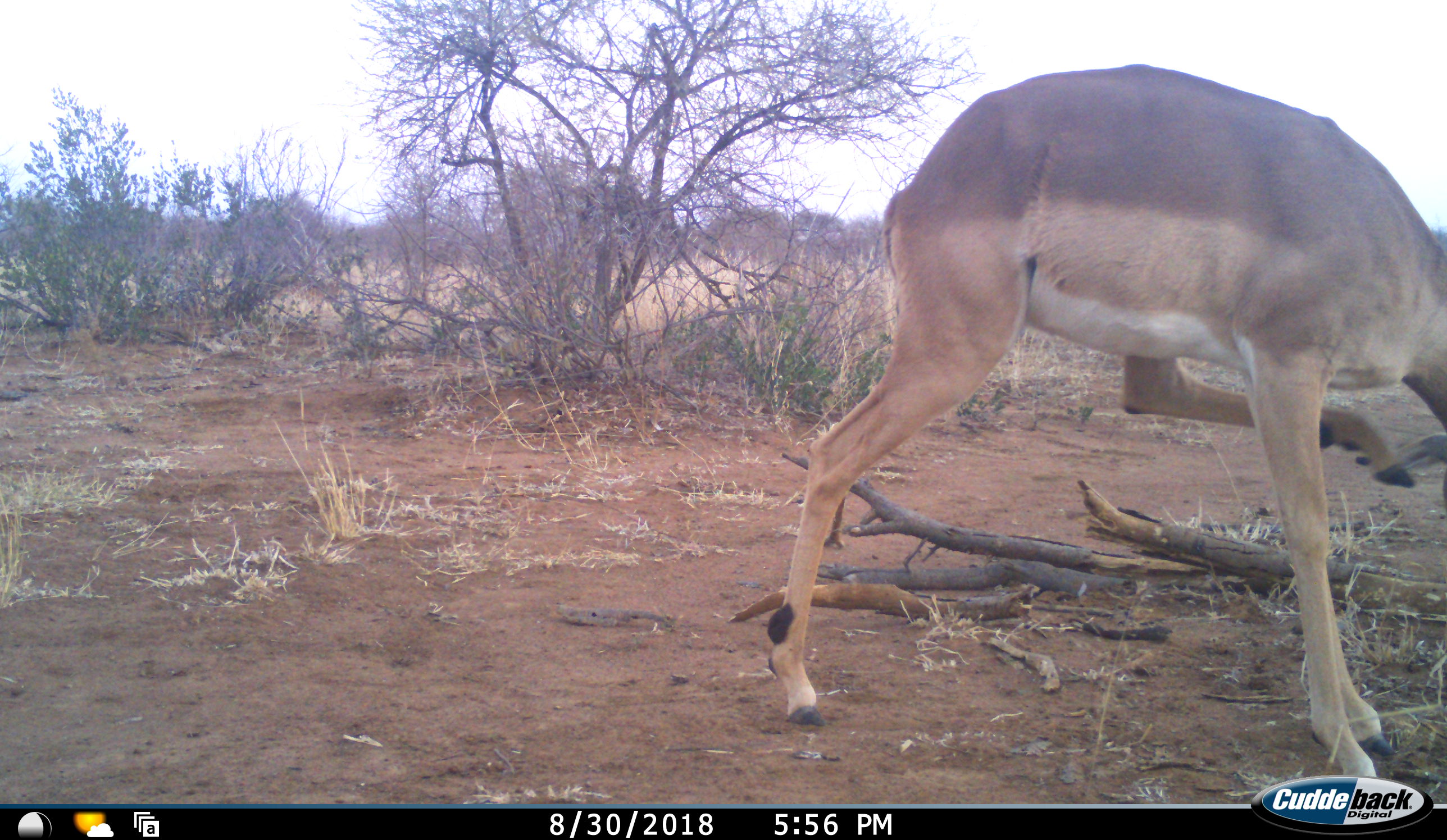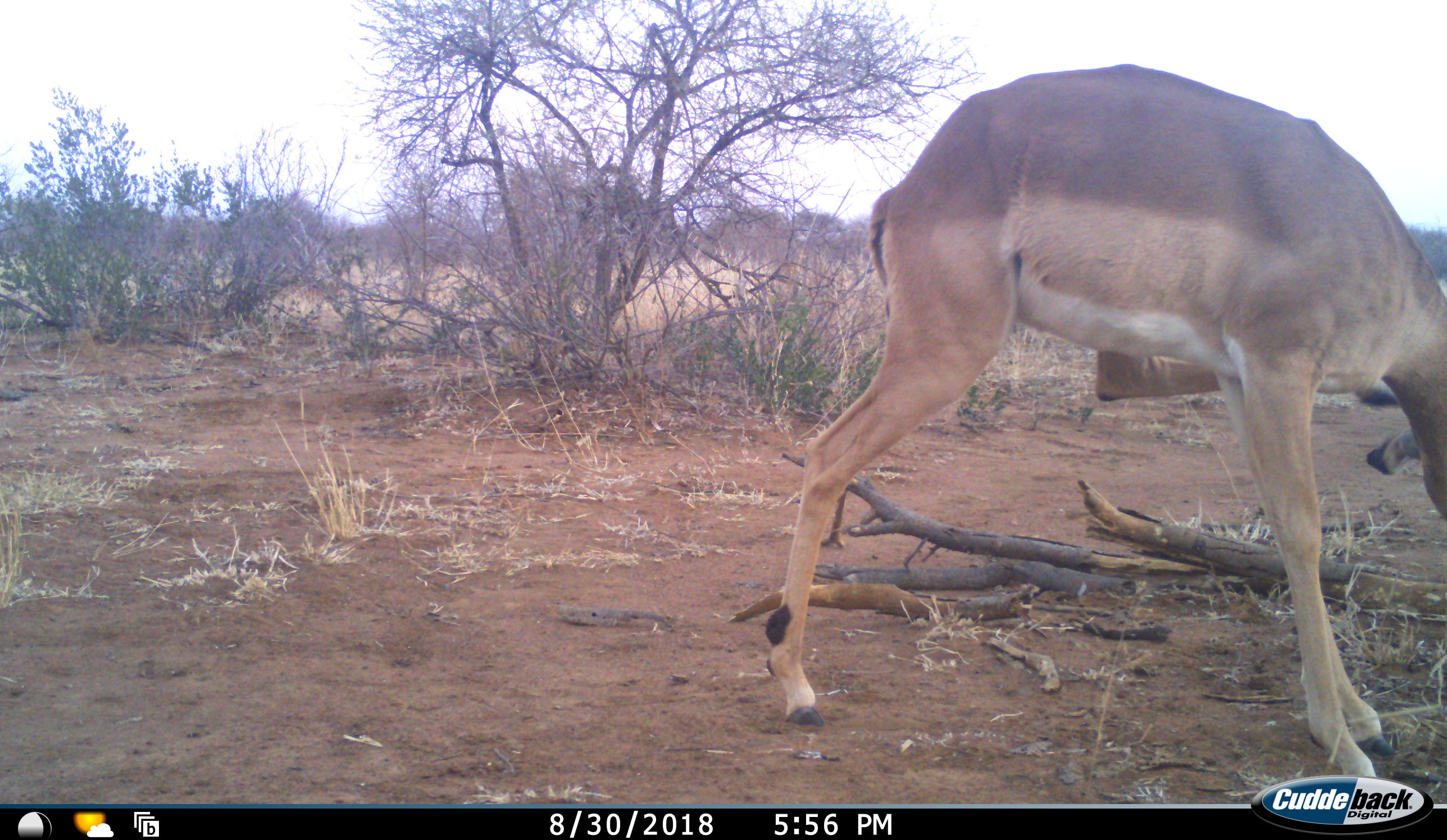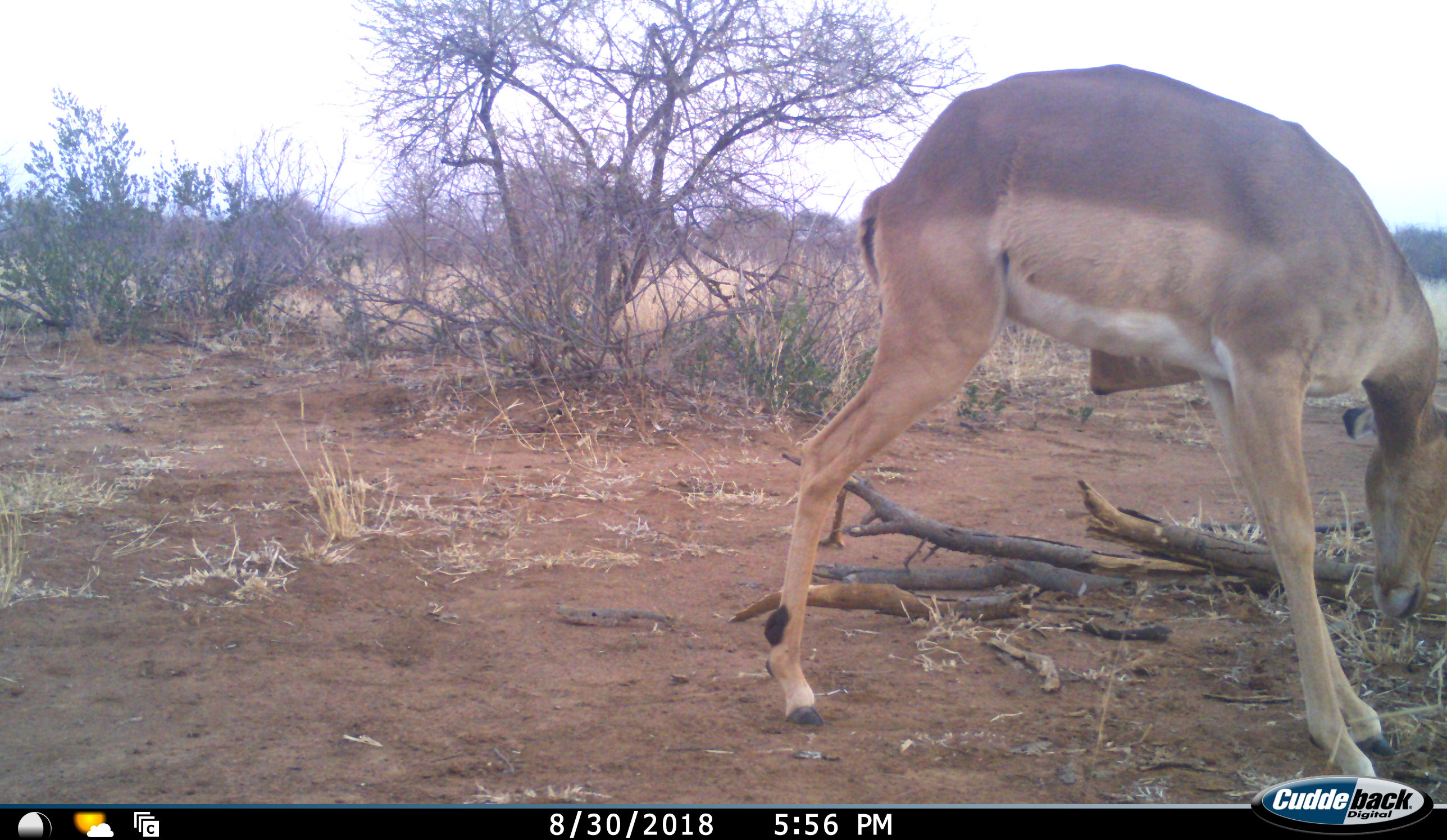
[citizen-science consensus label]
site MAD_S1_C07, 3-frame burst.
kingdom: Animalia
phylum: Chordata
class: Mammalia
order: Artiodactyla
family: Bovidae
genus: Aepyceros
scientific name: Aepyceros melampus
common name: impala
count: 1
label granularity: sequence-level